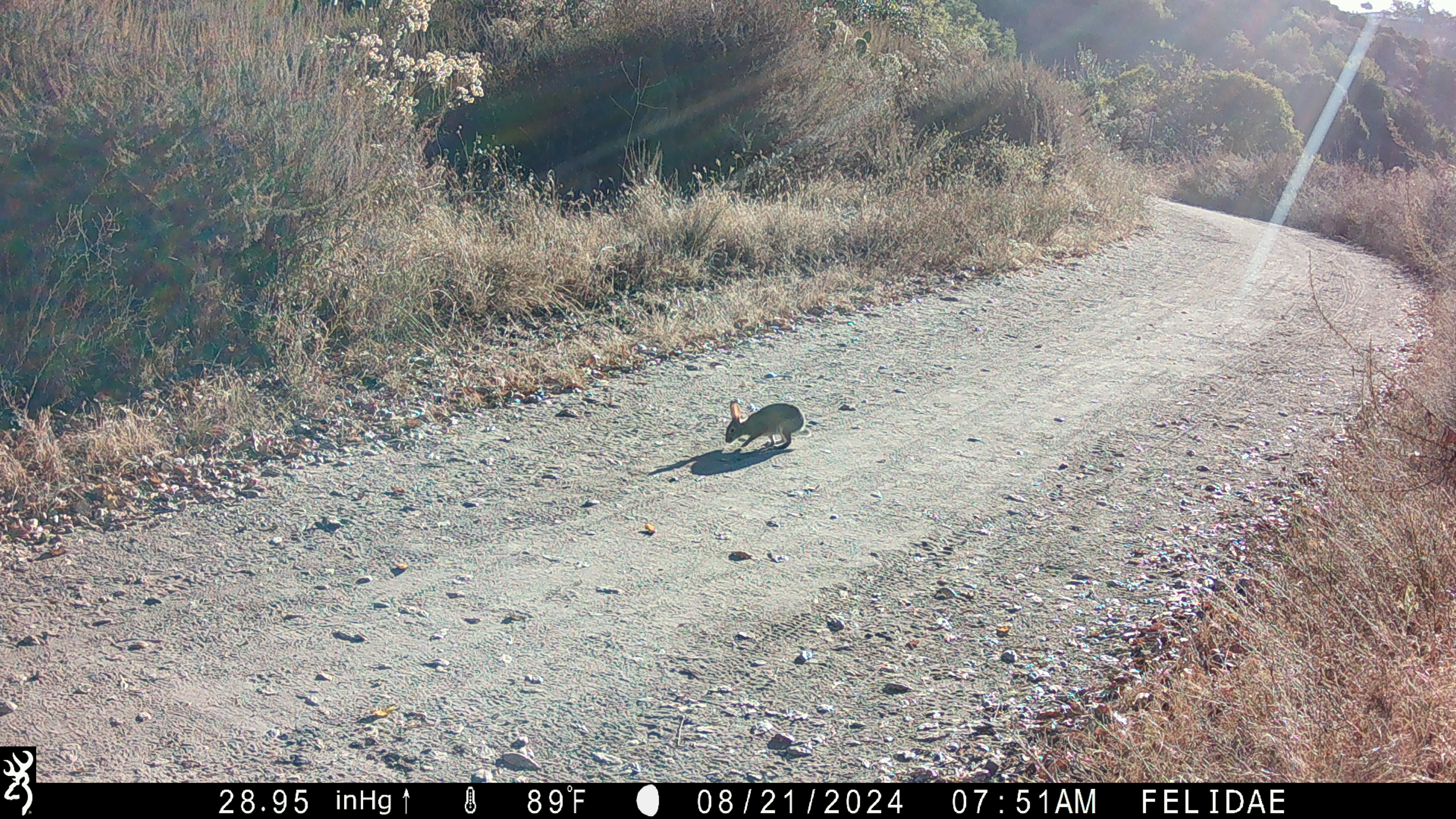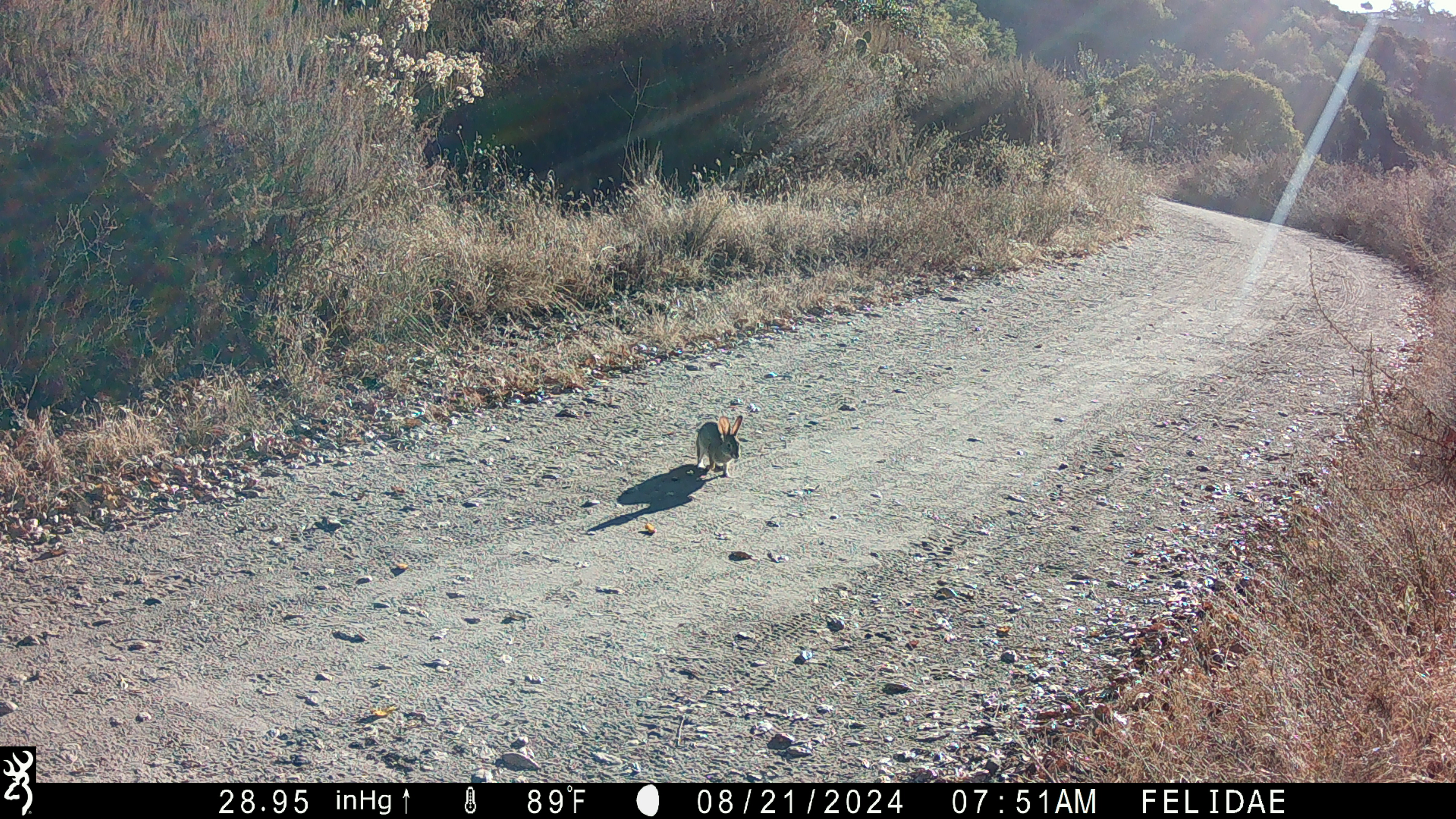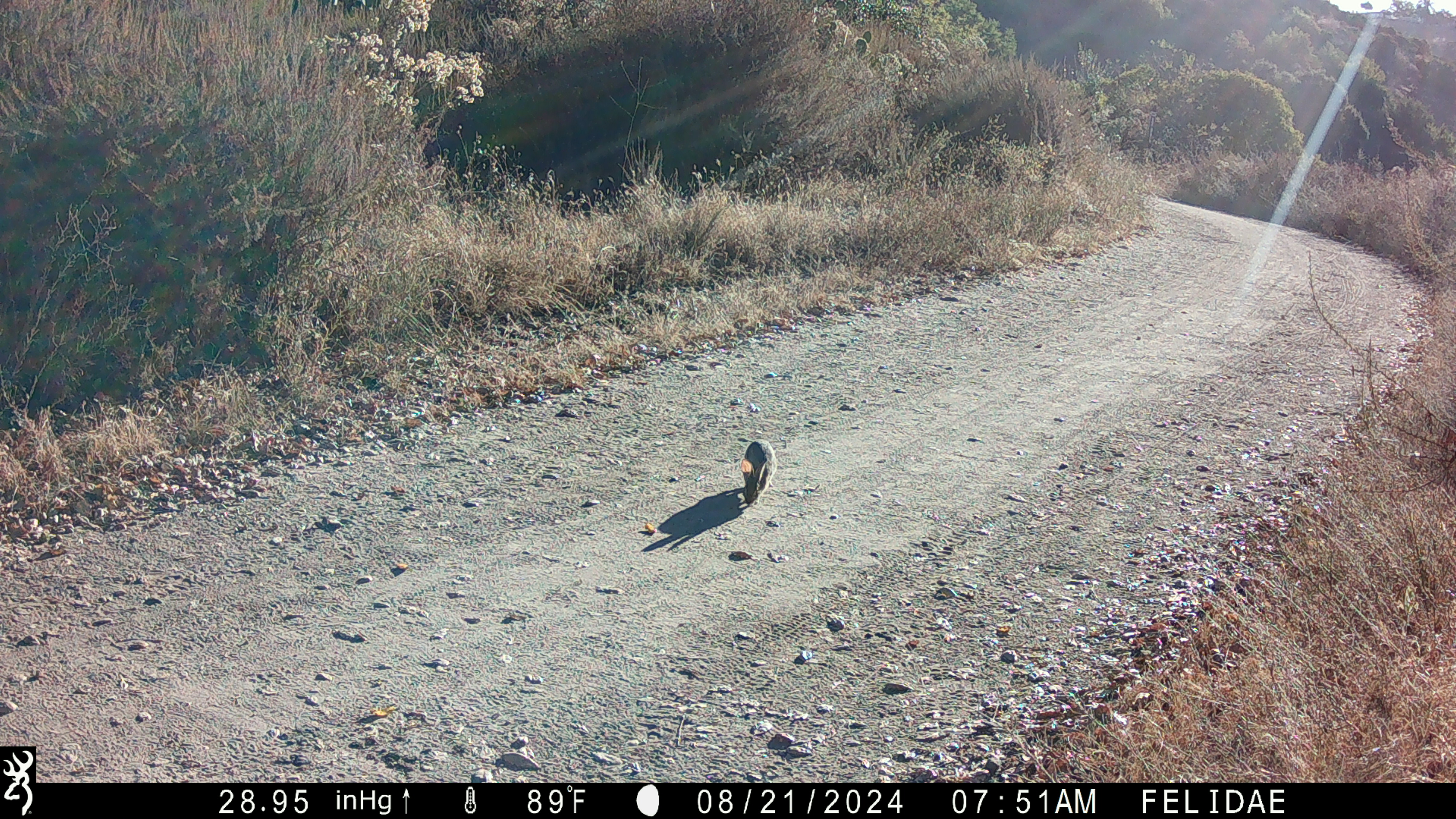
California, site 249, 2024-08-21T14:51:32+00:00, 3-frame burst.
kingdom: Animalia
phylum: Chordata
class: Mammalia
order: Lagomorpha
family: Leporidae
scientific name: Leporidae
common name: rabbit